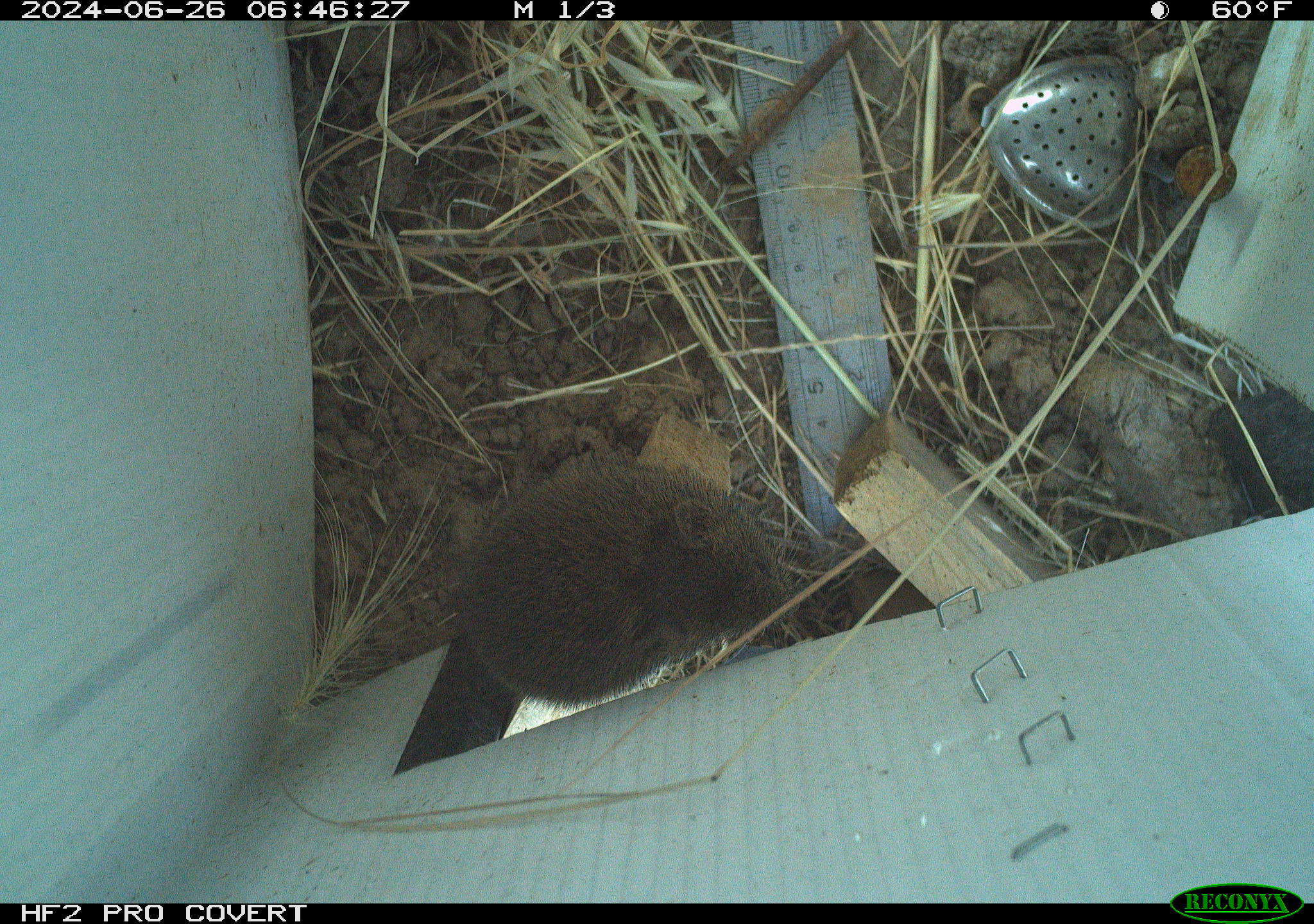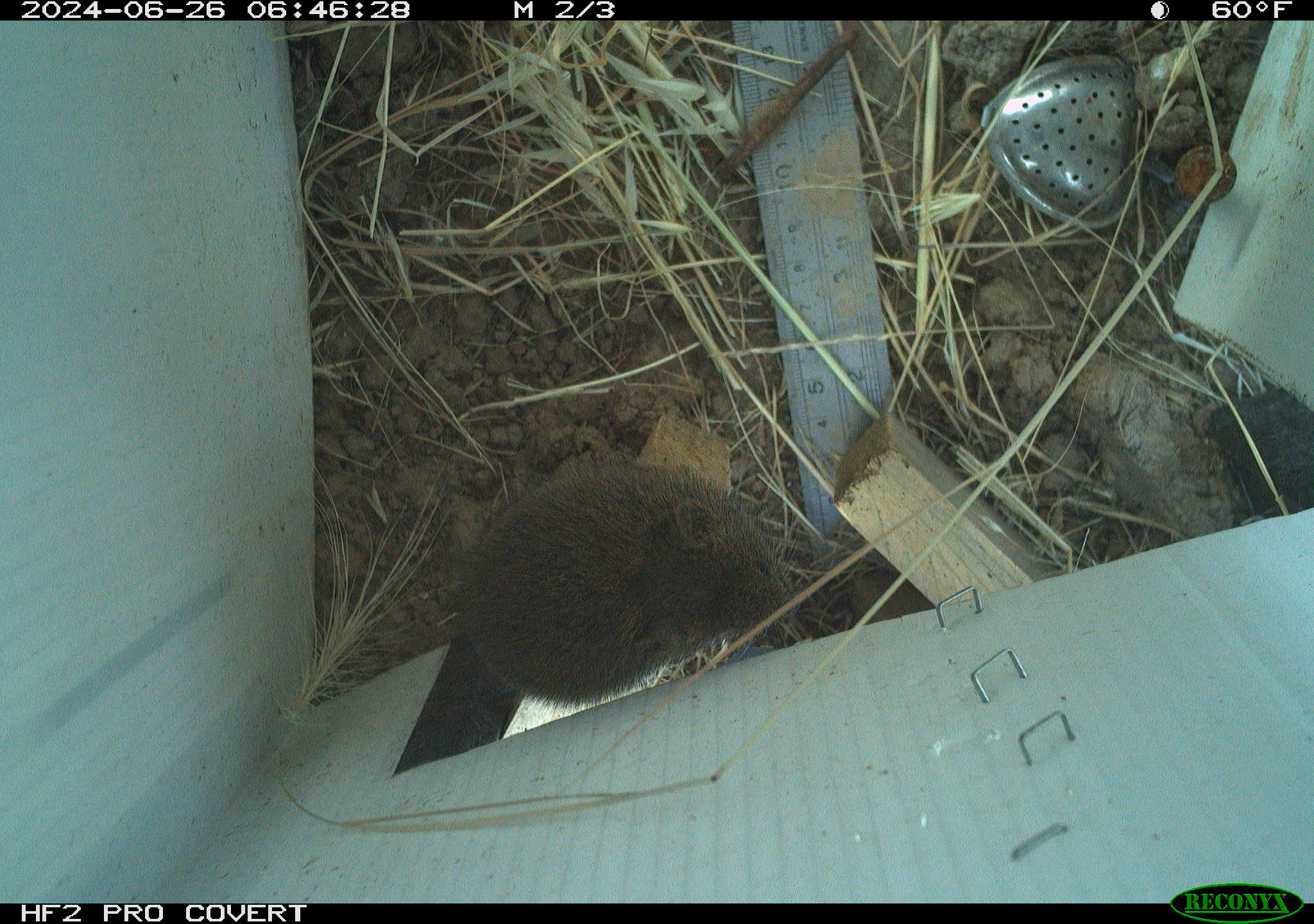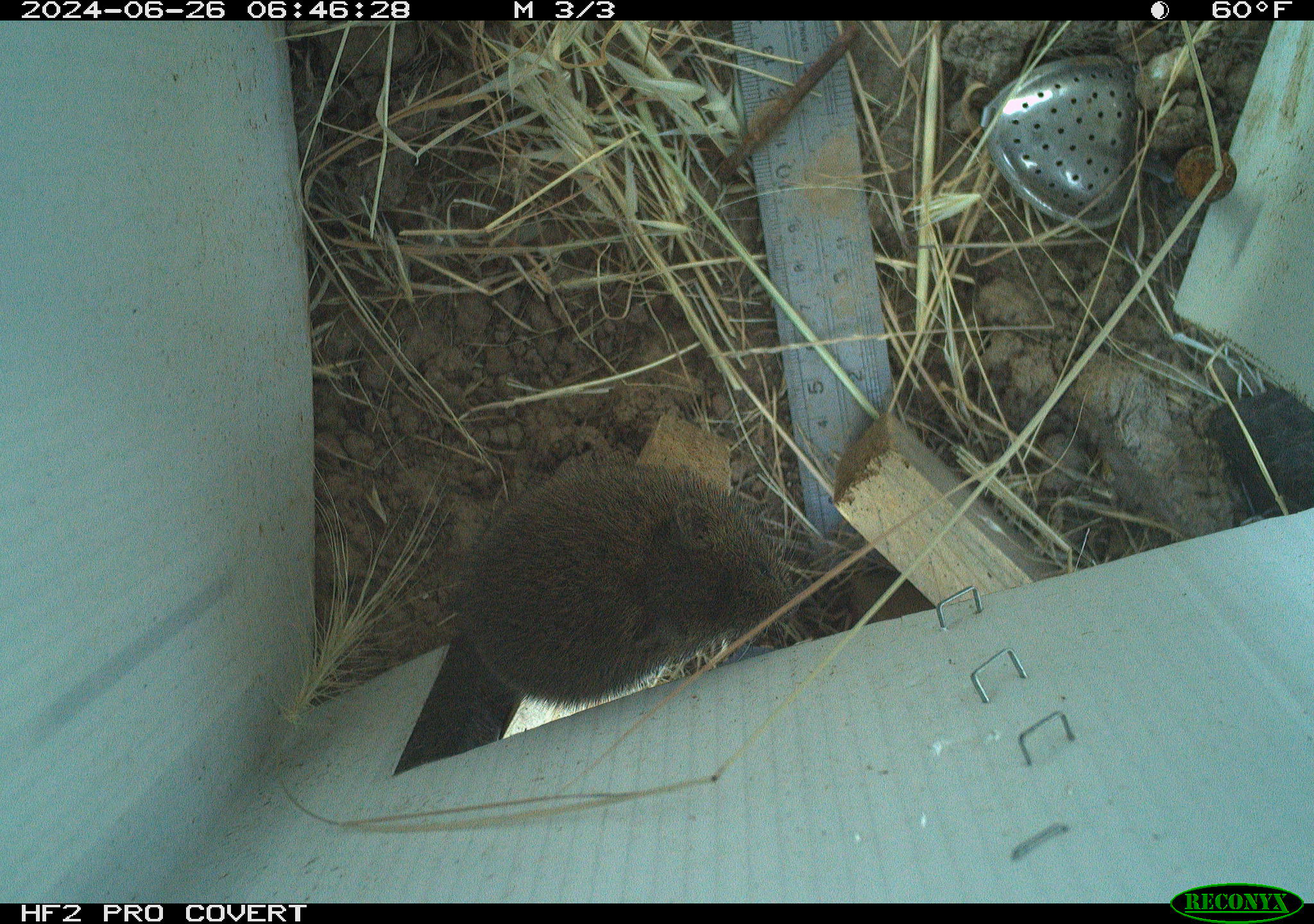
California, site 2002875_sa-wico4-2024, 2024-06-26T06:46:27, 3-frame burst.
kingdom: Animalia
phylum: Chordata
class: Mammalia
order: Rodentia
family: Cricetidae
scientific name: Arvicolinae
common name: voles, lemmings, and muskrats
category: arvicolinae subfamily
Arvicolinae subfamily (voles, lemmings, and muskrats) (Arvicolinae).